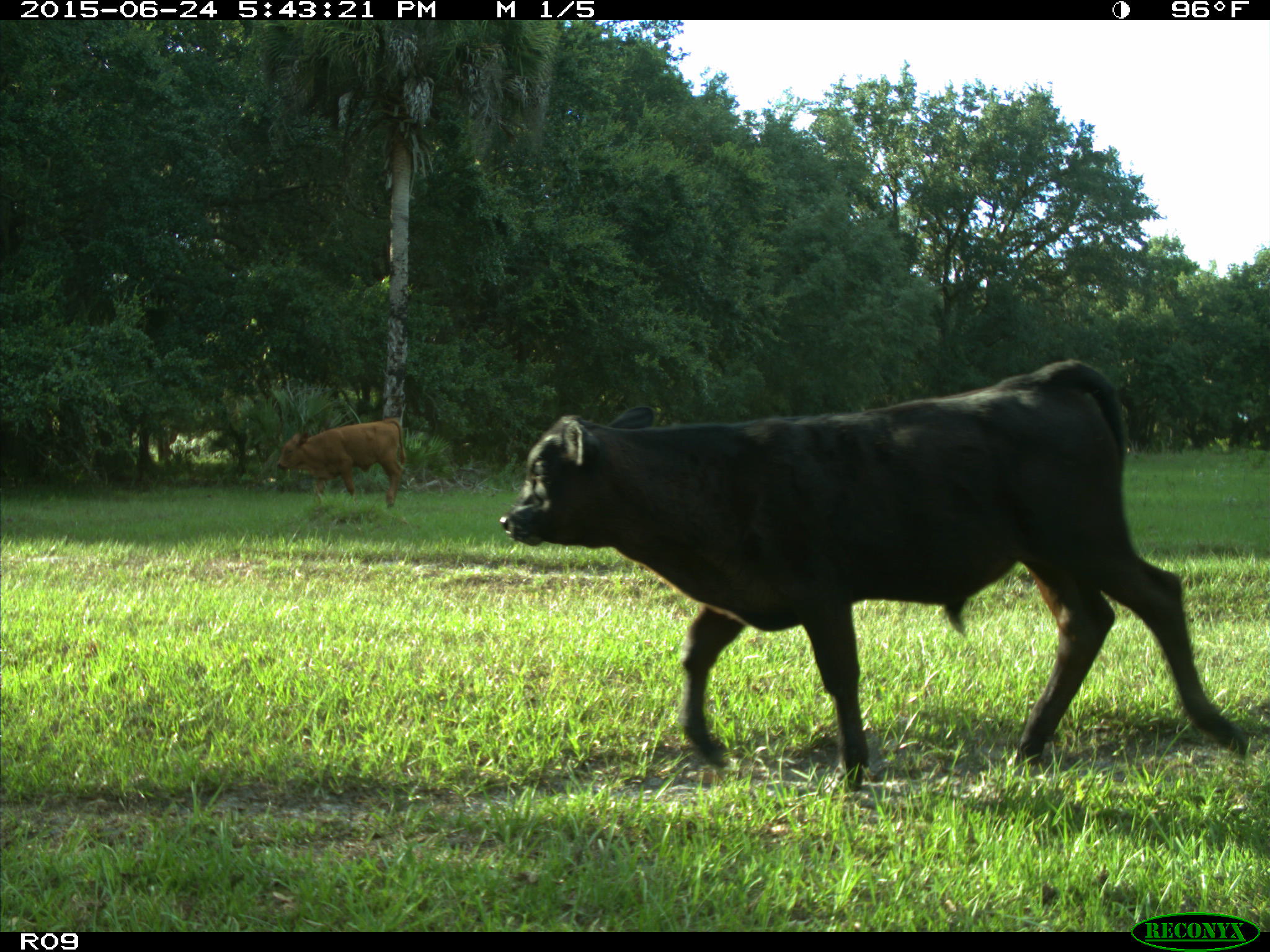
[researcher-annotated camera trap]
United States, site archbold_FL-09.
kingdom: Animalia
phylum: Chordata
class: Mammalia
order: Artiodactyla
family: Bovidae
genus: Bos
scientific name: Bos taurus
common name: domestic cow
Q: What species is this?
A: Bos taurus (domestic cow).